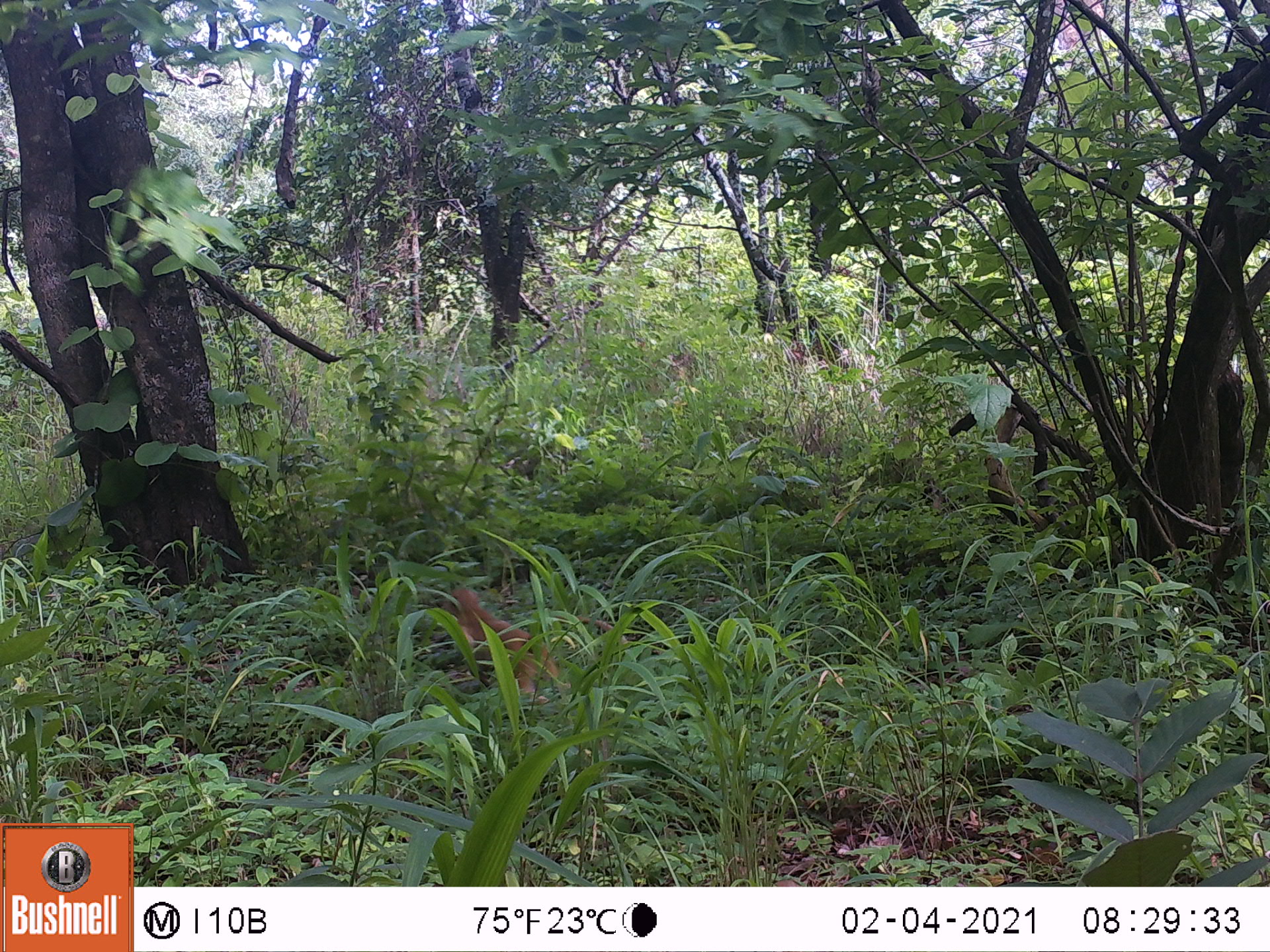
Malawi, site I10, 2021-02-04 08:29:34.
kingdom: Animalia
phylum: Chordata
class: Mammalia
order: Primates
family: Cercopithecidae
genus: Papio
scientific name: Papio cynocephalus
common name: yellow baboon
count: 1